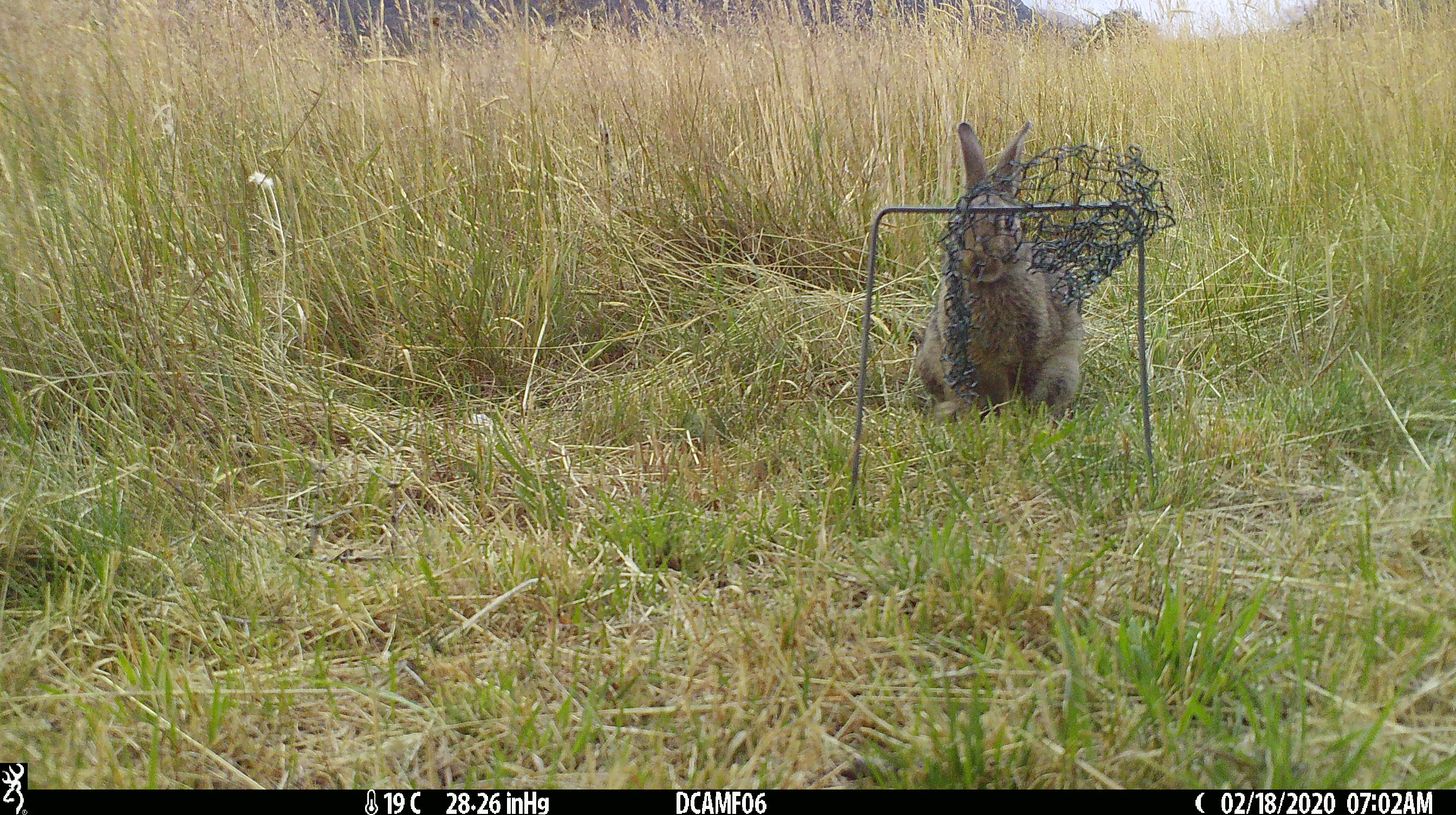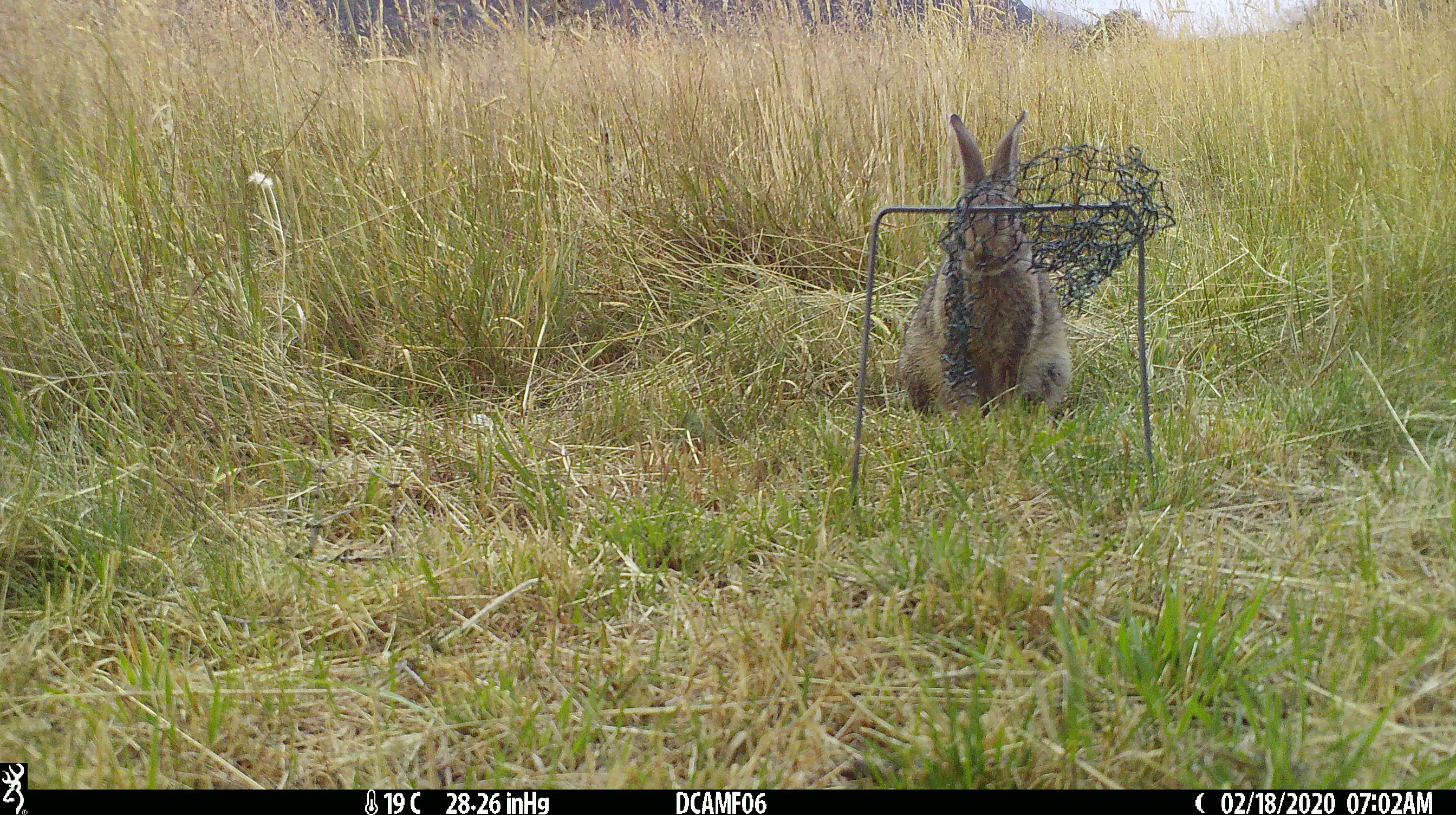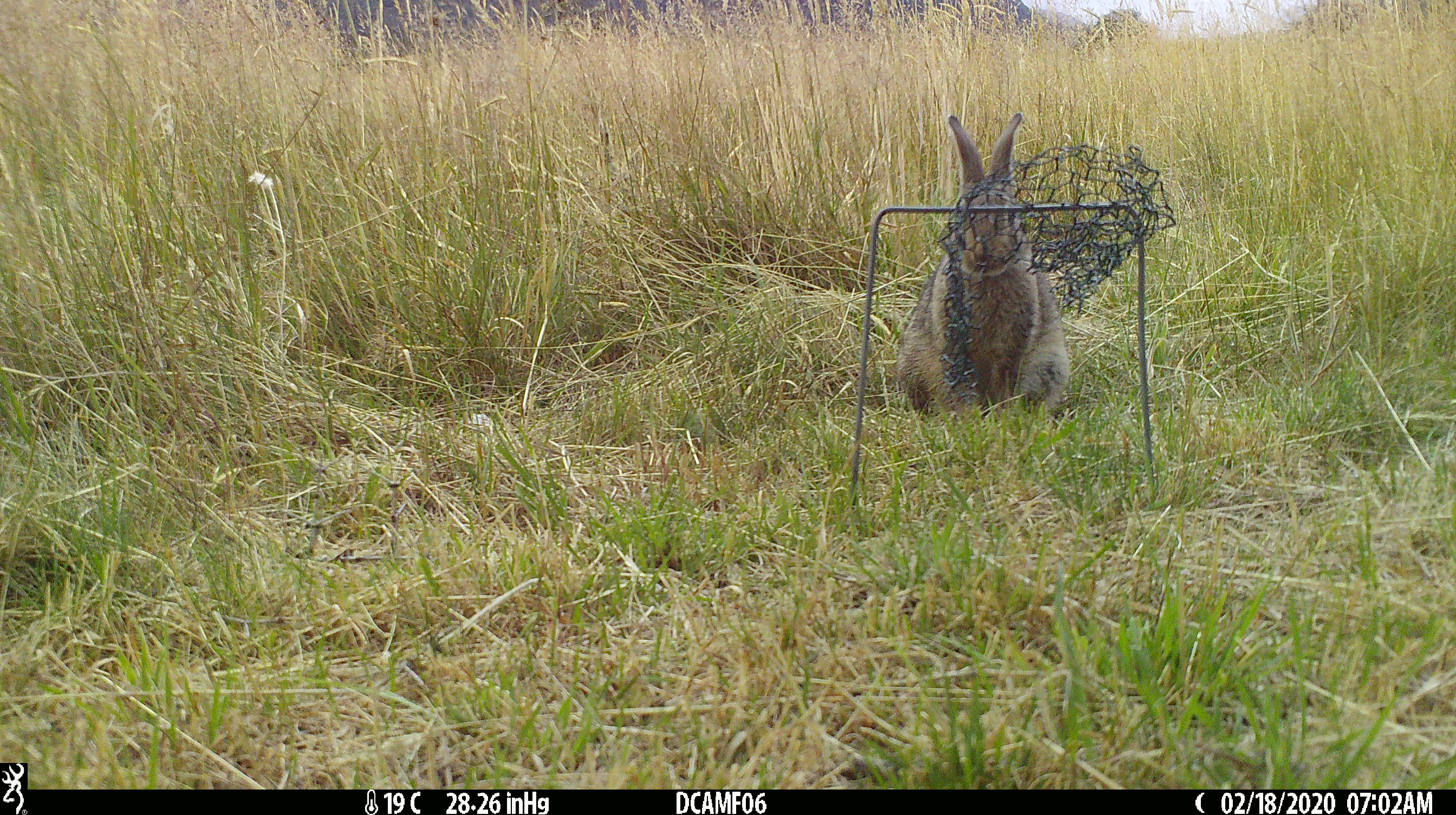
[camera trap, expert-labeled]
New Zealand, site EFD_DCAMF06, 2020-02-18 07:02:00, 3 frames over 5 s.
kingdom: Animalia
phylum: Chordata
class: Mammalia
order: Lagomorpha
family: Leporidae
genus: Oryctolagus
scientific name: Oryctolagus cuniculus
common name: european rabbit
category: rabbit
Rabbit (european rabbit) (Oryctolagus cuniculus).